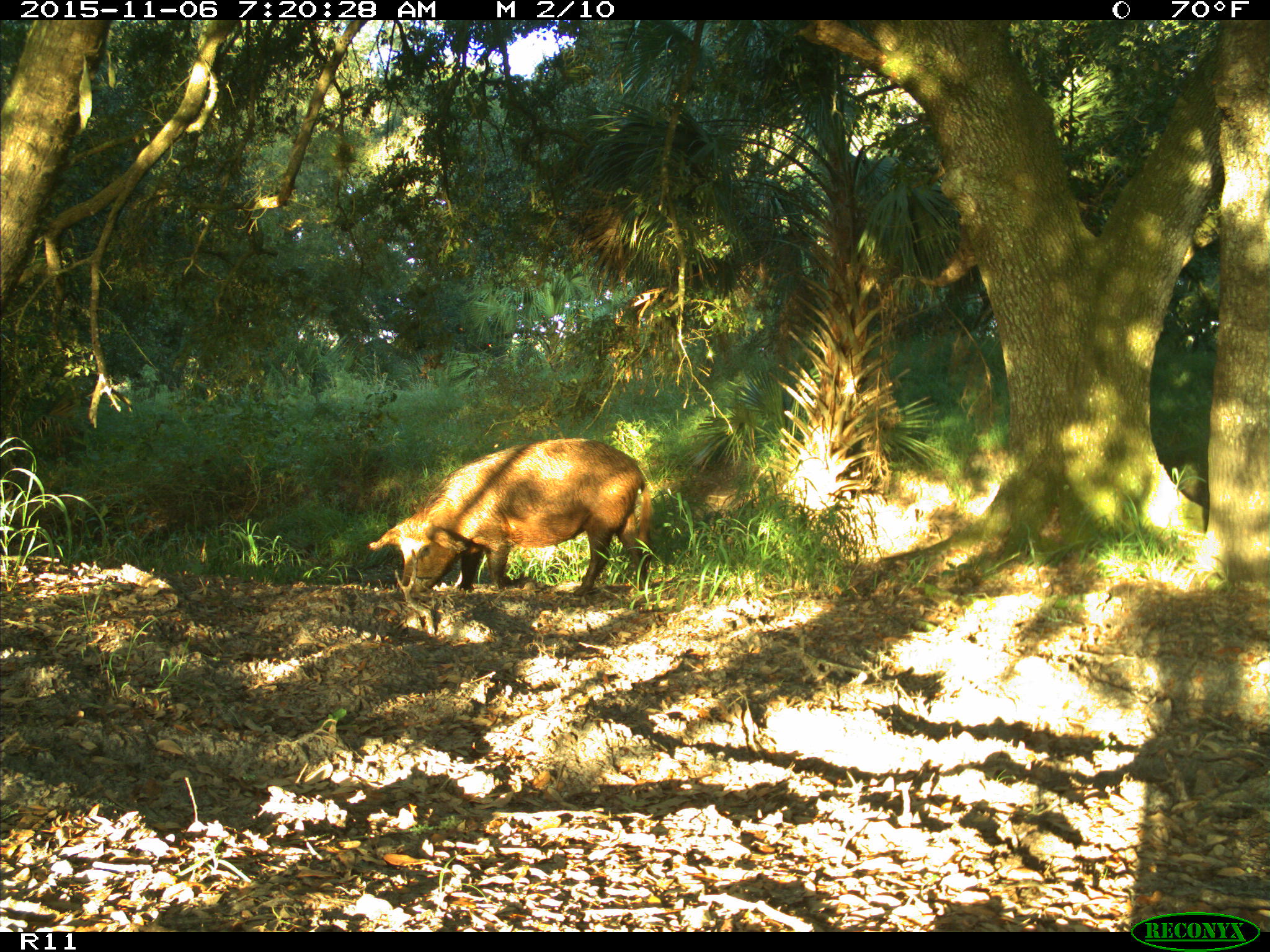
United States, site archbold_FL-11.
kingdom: Animalia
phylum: Chordata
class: Mammalia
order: Artiodactyla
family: Suidae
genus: Sus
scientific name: Sus scrofa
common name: wild boar